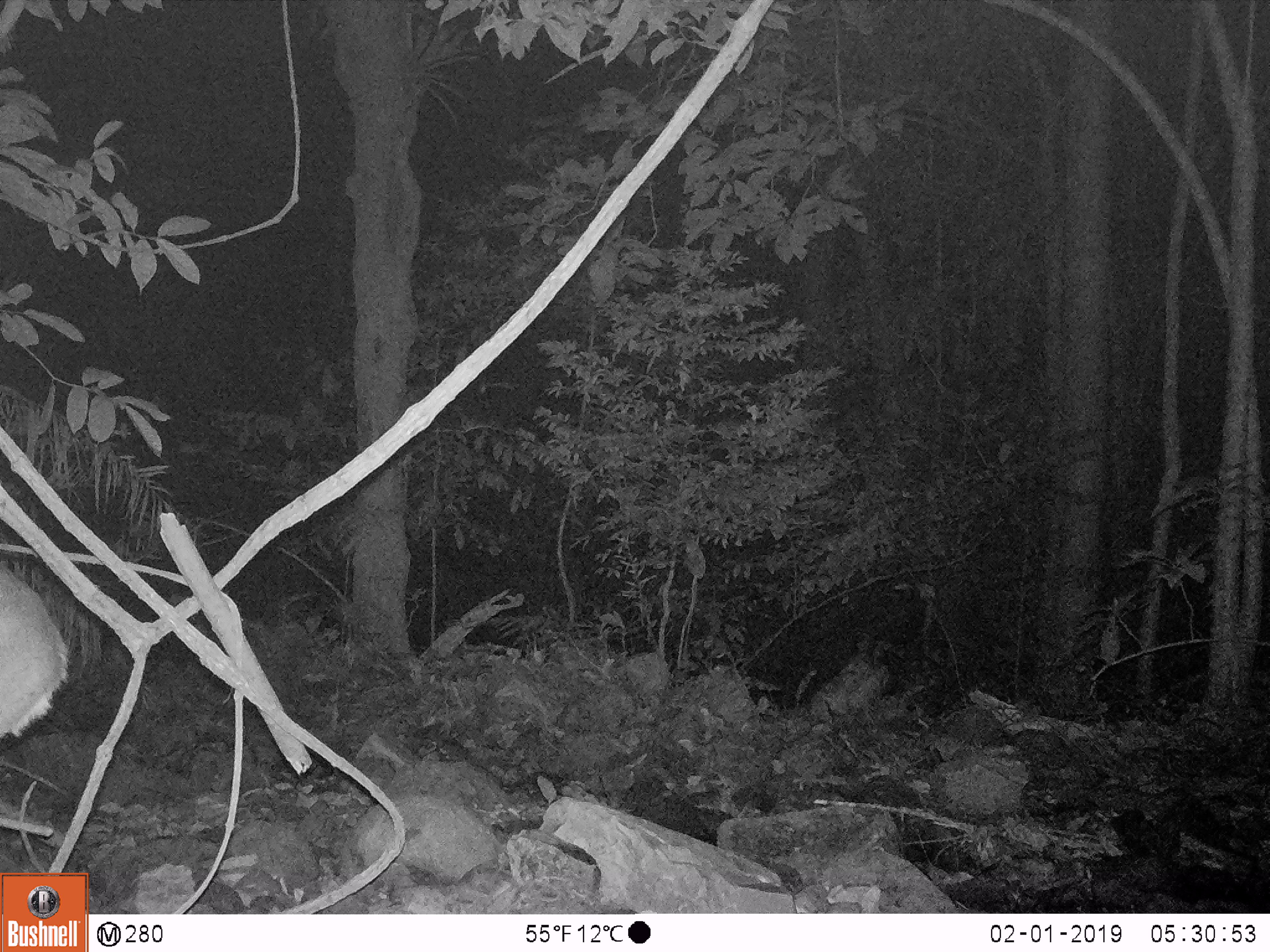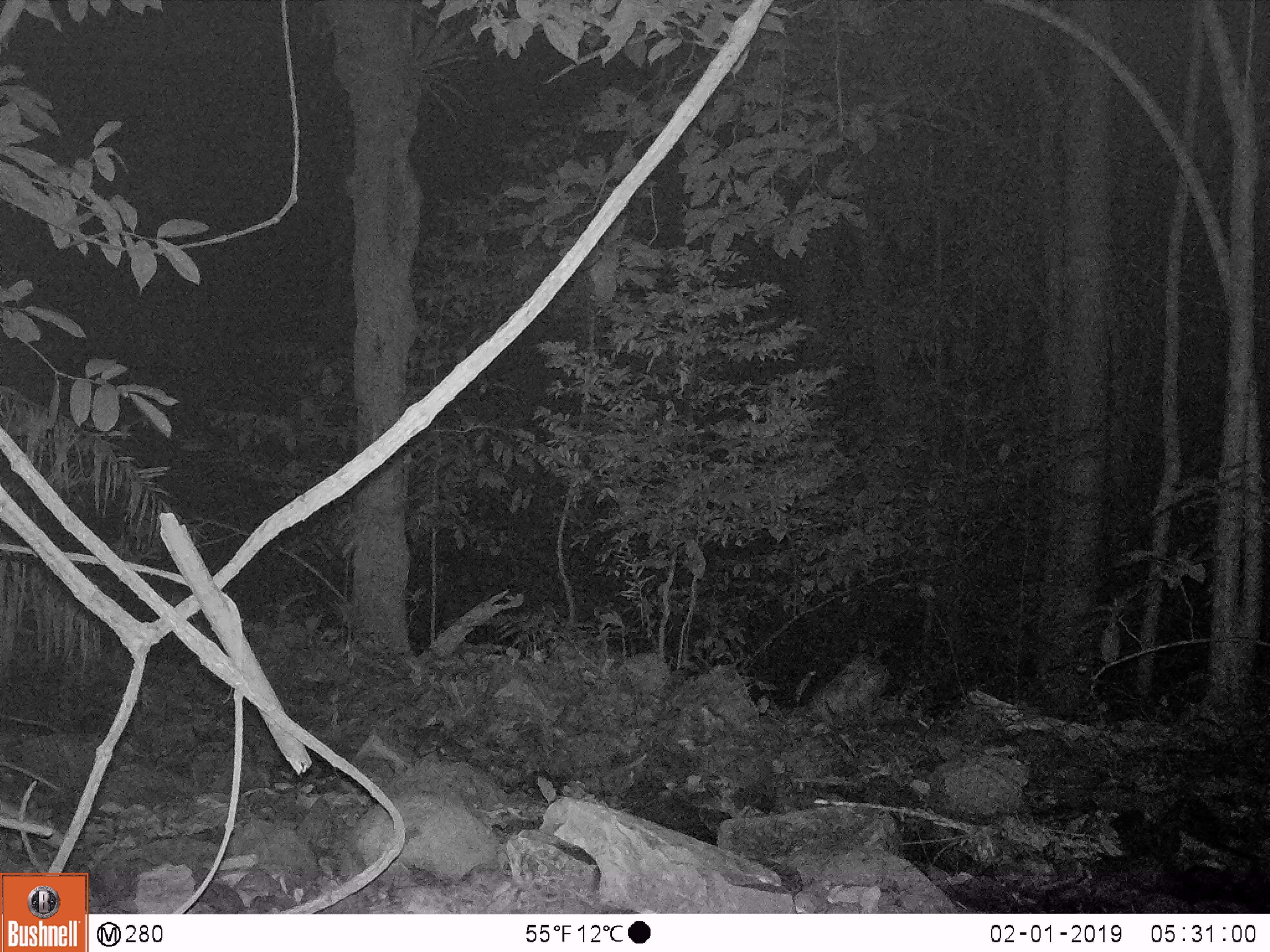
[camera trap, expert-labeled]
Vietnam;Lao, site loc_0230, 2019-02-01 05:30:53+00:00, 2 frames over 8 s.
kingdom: Animalia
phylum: Chordata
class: Mammalia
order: Artiodactyla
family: Cervidae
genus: Muntiacus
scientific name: Muntiacus vuquangensis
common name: large-antlered muntjac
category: large antlered muntjac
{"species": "large antlered muntjac (large-antlered muntjac) (Muntiacus vuquangensis)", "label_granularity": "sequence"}